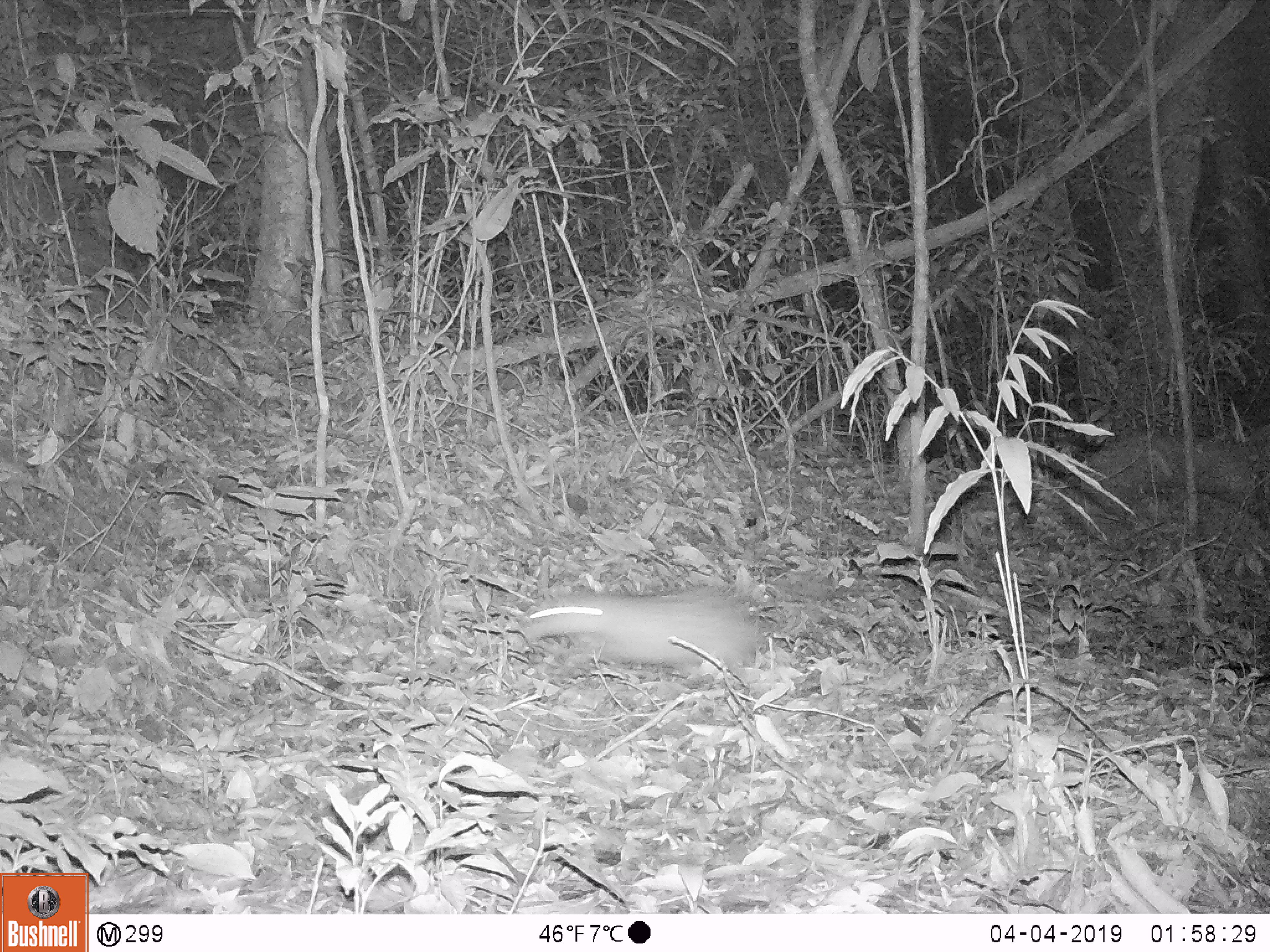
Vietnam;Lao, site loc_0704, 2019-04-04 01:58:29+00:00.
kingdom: Animalia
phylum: Chordata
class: Mammalia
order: Rodentia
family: Hystricidae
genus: Atherurus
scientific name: Atherurus macrourus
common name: asiatic brush-tailed porcupine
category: asiatic brush tailed porcupine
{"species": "asiatic brush tailed porcupine (asiatic brush-tailed porcupine) (Atherurus macrourus)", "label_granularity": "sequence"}